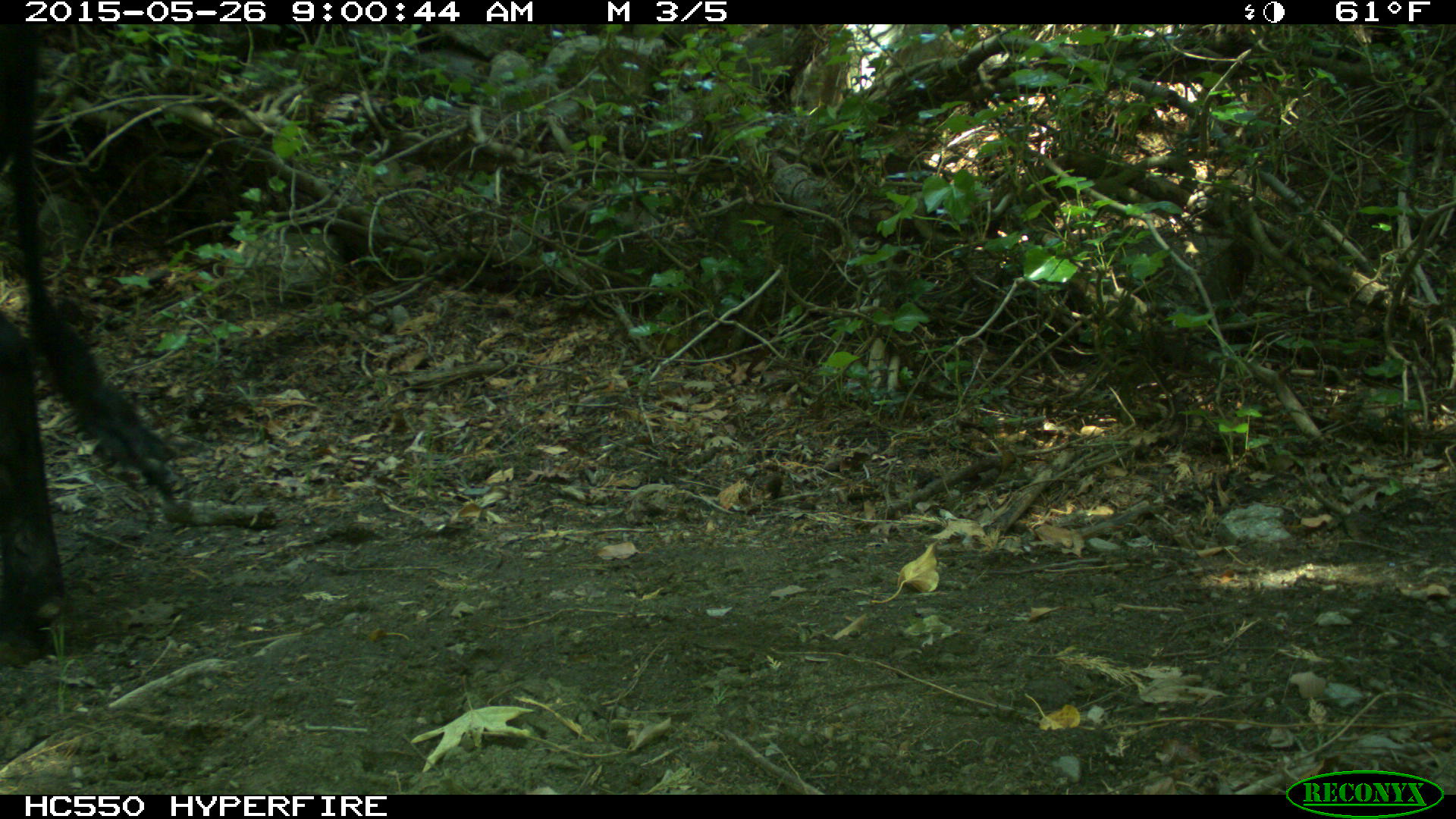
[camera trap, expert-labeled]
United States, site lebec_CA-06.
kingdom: Animalia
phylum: Chordata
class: Mammalia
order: Artiodactyla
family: Bovidae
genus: Bos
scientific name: Bos taurus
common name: domestic cow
Bos taurus (domestic cow).